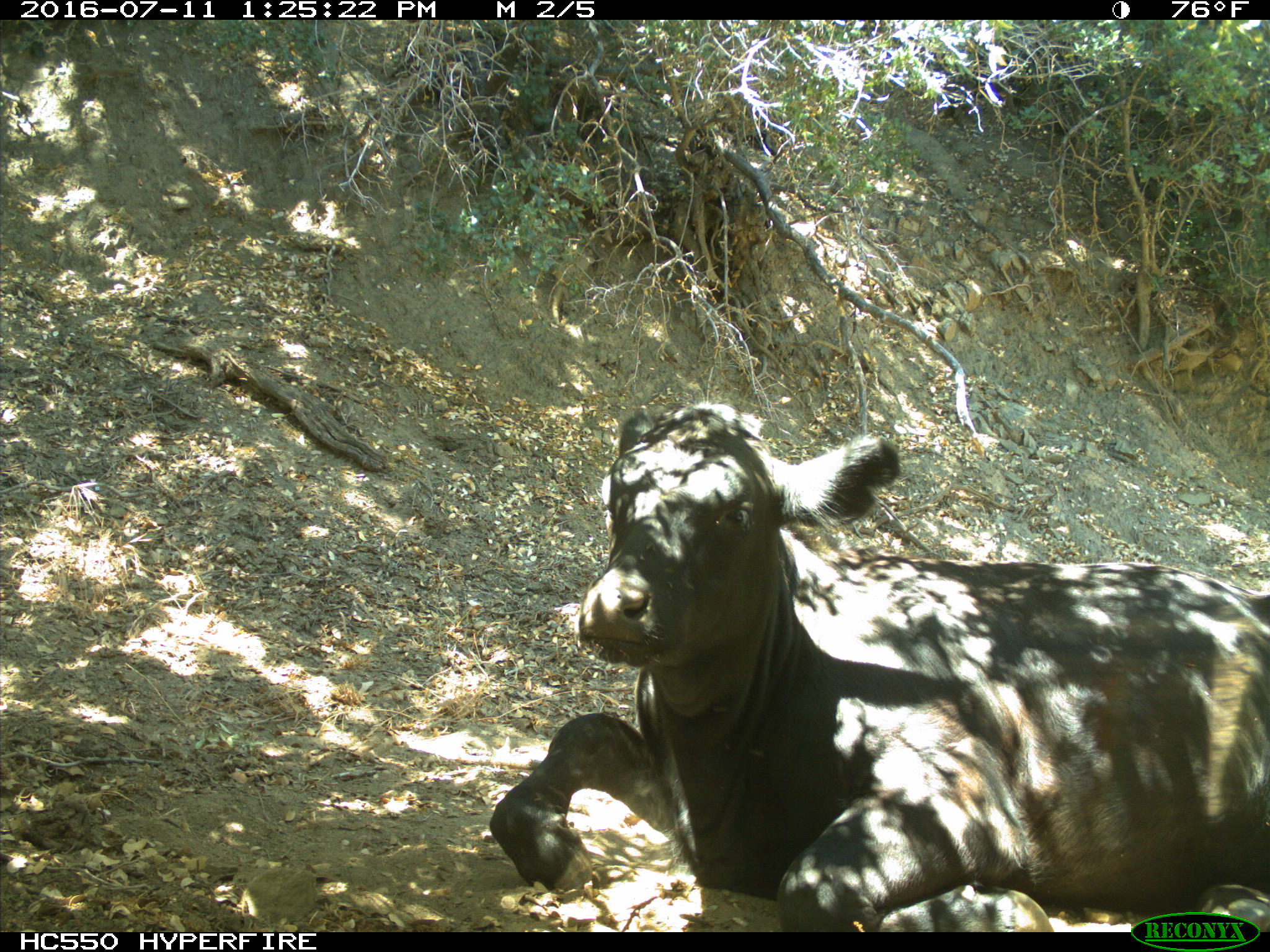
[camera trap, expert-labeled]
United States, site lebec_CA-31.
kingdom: Animalia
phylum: Chordata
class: Mammalia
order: Artiodactyla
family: Bovidae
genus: Bos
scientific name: Bos taurus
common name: domestic cow